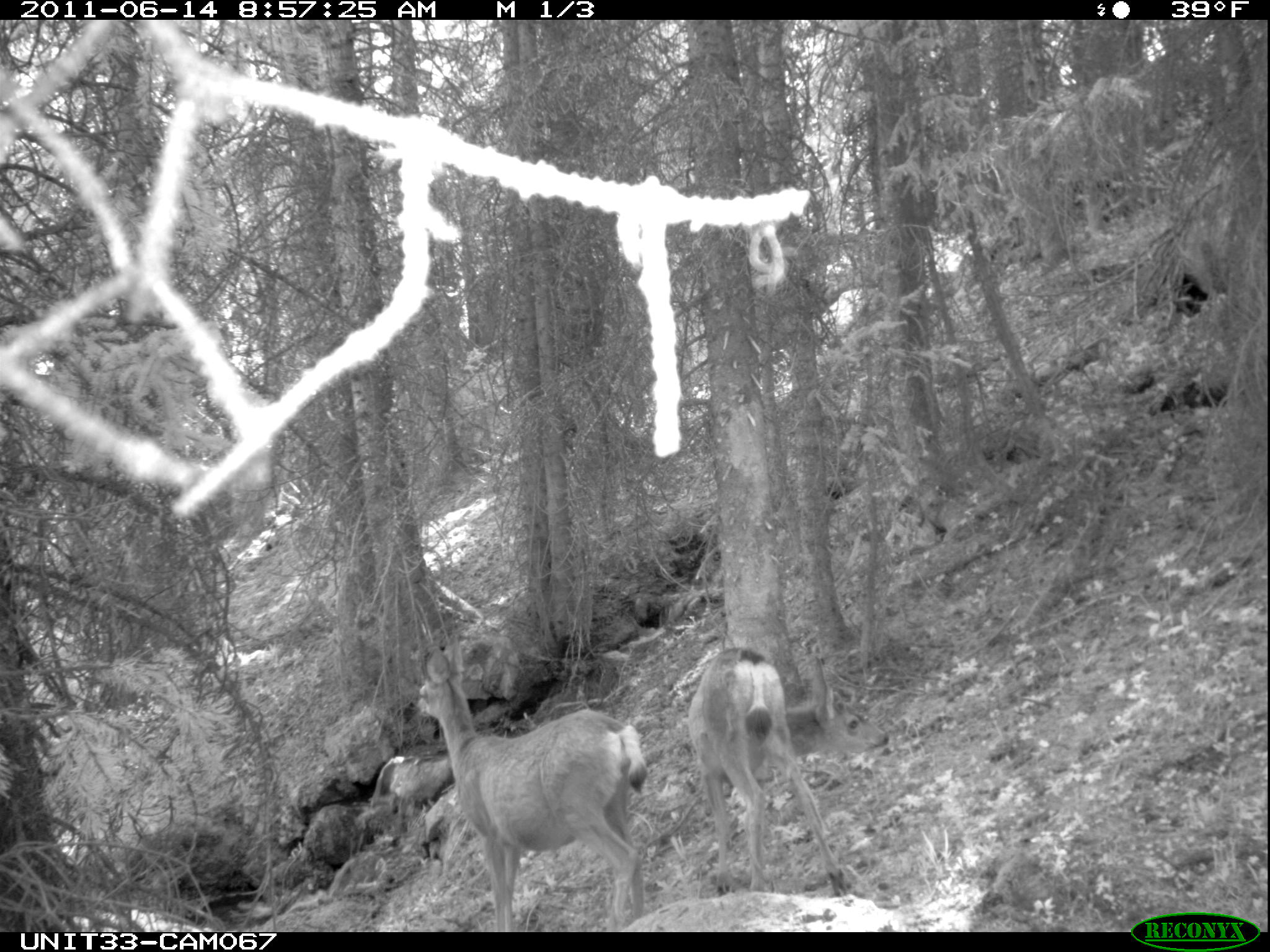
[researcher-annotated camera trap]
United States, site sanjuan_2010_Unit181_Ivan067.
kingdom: Animalia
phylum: Chordata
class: Mammalia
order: Artiodactyla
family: Cervidae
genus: Odocoileus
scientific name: Odocoileus hemionus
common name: mule deer